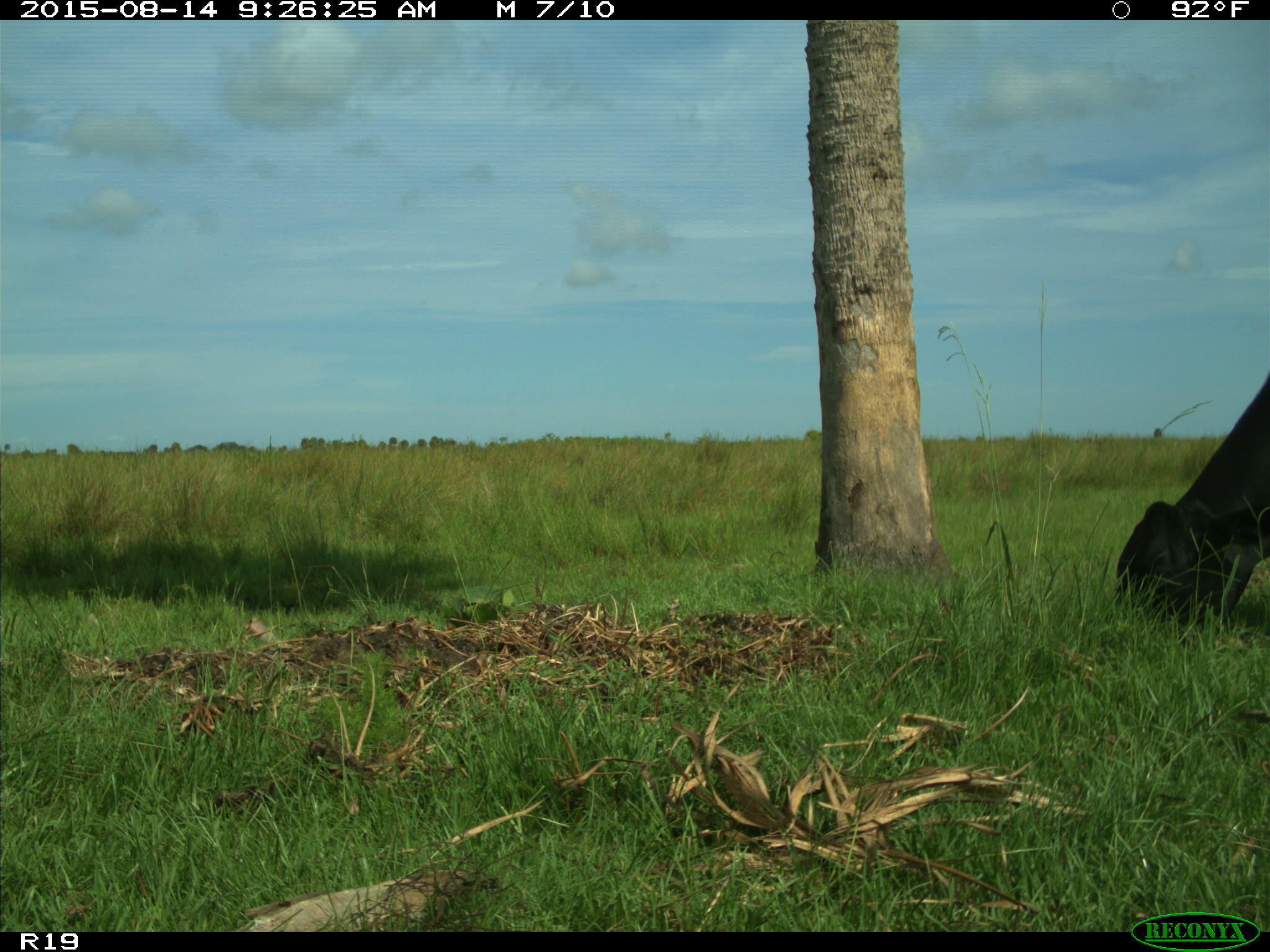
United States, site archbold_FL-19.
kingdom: Animalia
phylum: Chordata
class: Mammalia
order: Artiodactyla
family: Bovidae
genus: Bos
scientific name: Bos taurus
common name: domestic cow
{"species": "Bos taurus (domestic cow)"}